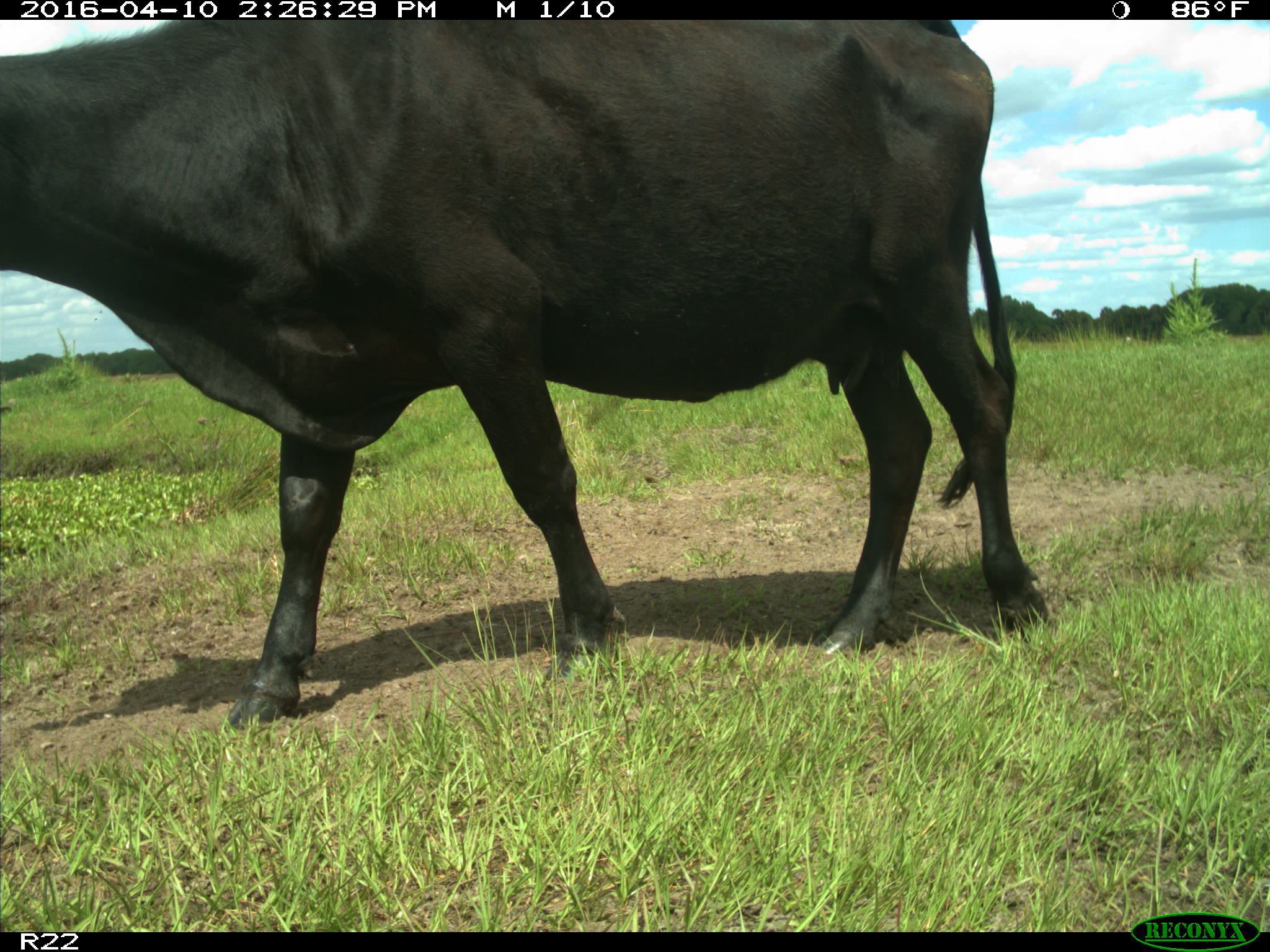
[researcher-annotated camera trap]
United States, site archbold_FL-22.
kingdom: Animalia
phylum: Chordata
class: Mammalia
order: Artiodactyla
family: Bovidae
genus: Bos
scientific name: Bos taurus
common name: domestic cow